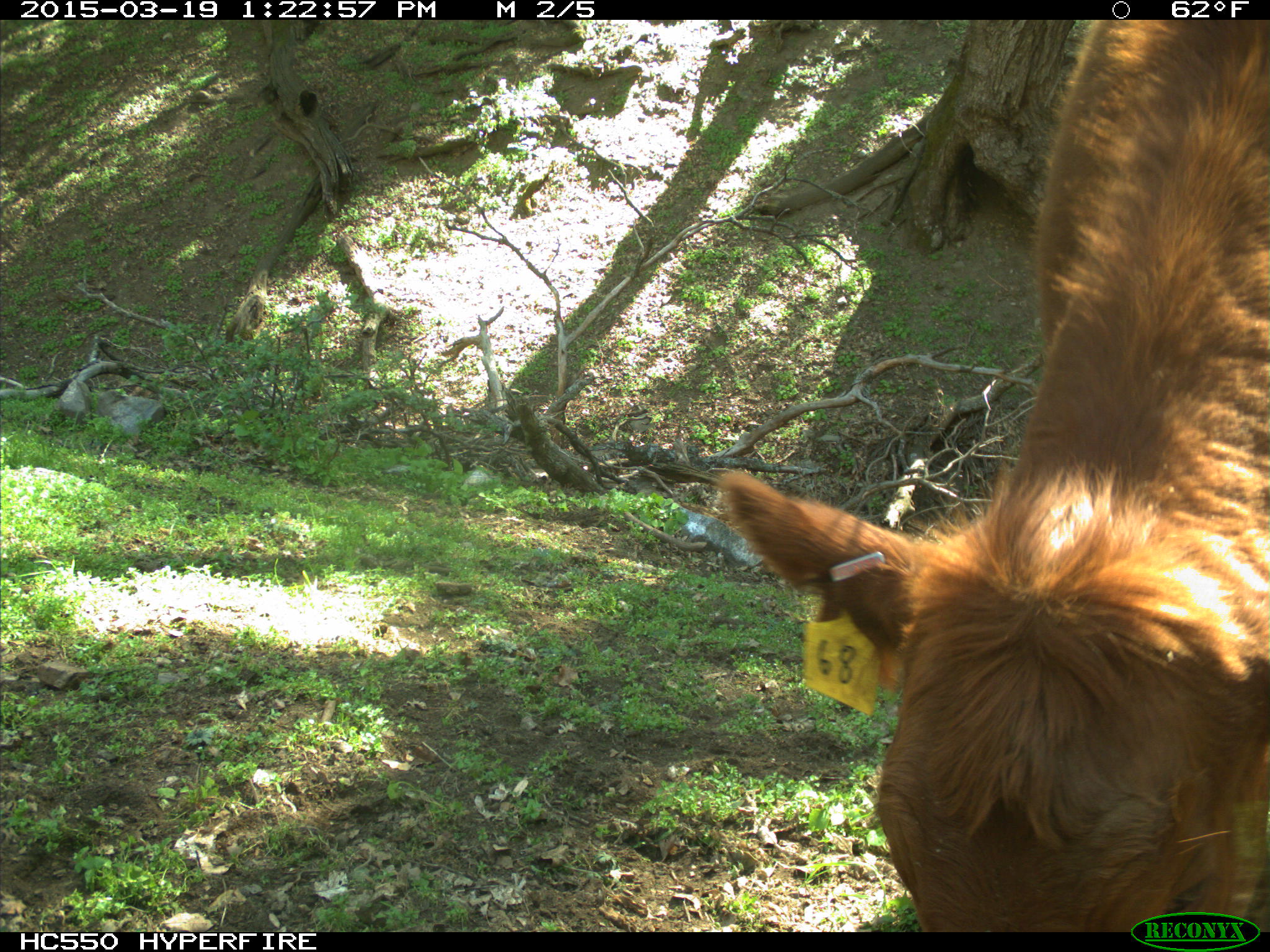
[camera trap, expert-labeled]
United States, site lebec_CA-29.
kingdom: Animalia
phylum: Chordata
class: Mammalia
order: Artiodactyla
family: Bovidae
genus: Bos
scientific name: Bos taurus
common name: domestic cow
Bos taurus (domestic cow).